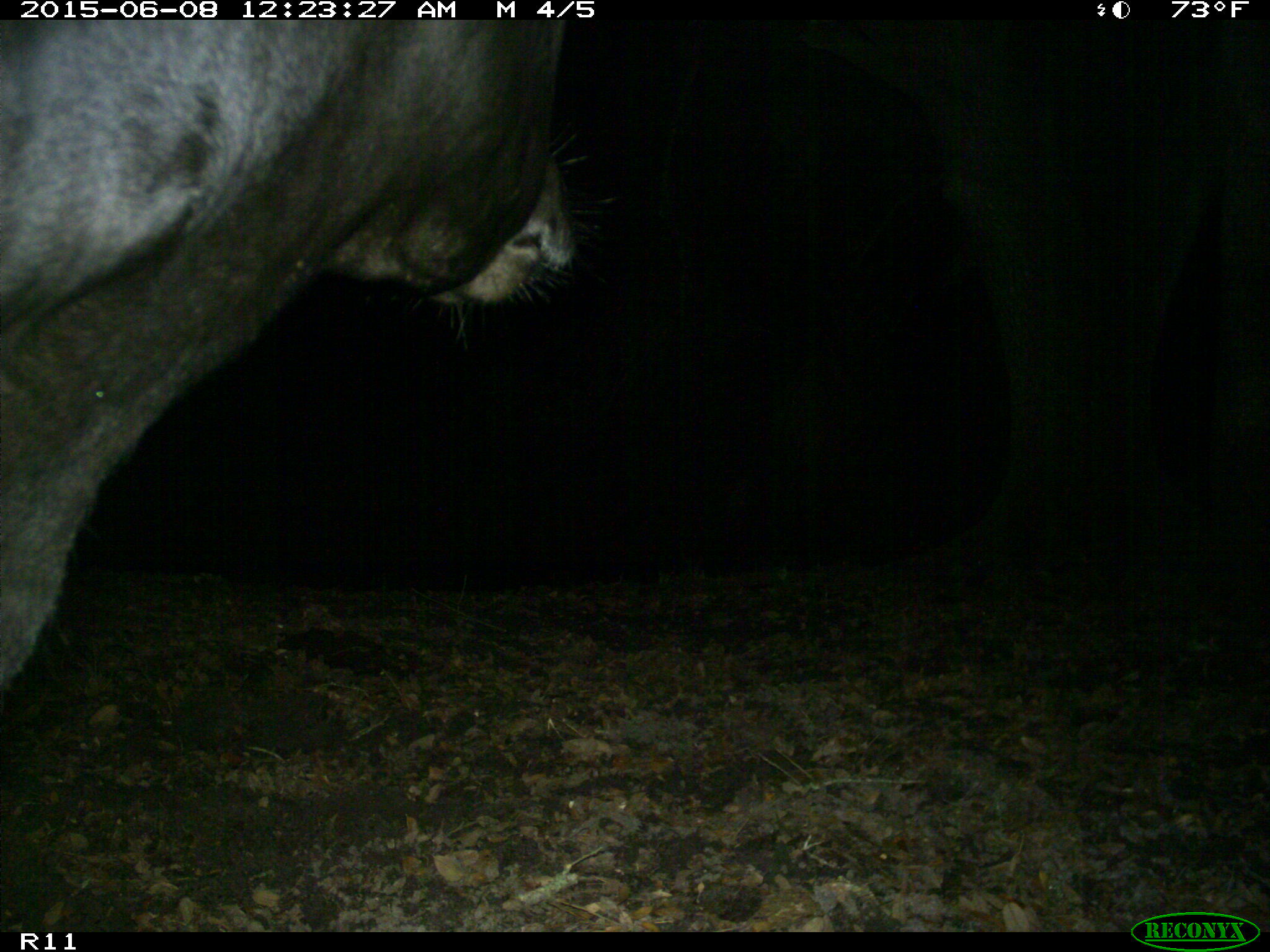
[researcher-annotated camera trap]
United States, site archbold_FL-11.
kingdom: Animalia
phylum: Chordata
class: Mammalia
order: Artiodactyla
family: Bovidae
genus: Bos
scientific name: Bos taurus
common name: domestic cow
Bos taurus (domestic cow).